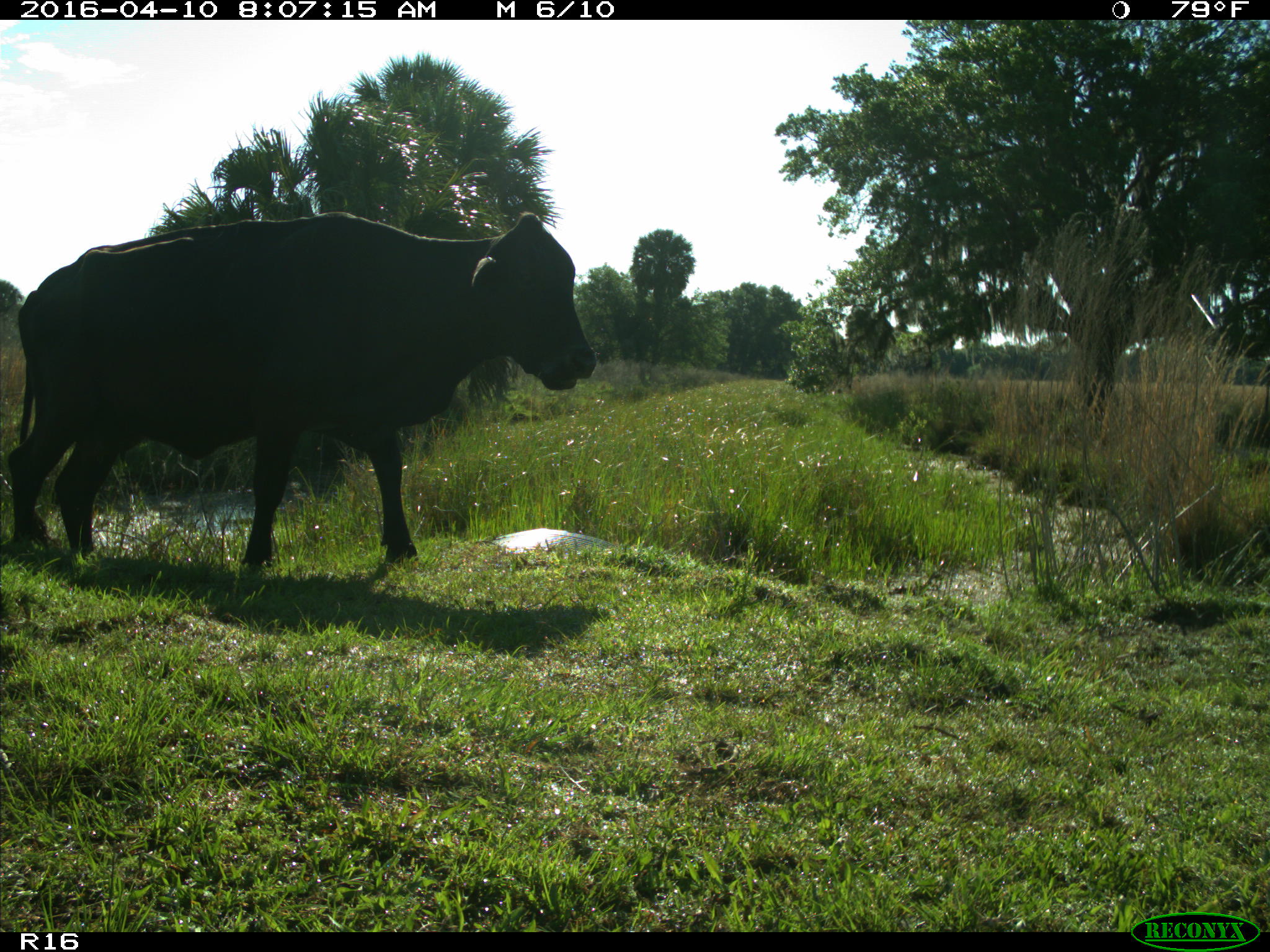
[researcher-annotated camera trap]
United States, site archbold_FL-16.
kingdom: Animalia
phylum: Chordata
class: Mammalia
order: Artiodactyla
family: Bovidae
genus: Bos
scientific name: Bos taurus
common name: domestic cow